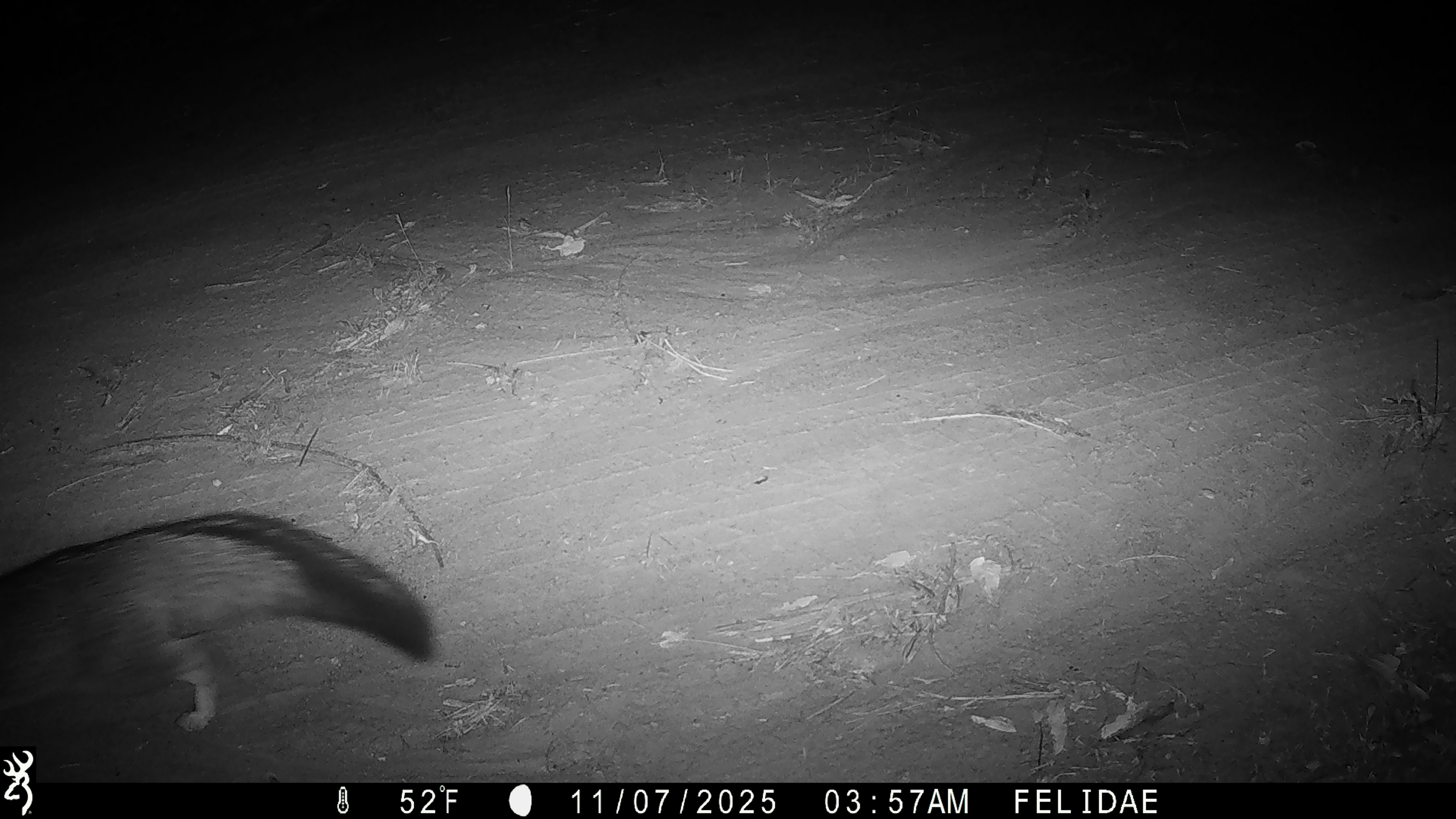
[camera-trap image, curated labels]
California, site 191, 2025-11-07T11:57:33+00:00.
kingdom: Animalia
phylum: Chordata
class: Mammalia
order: Carnivora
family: Canidae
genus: Urocyon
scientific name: Urocyon cinereoargenteus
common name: gray fox